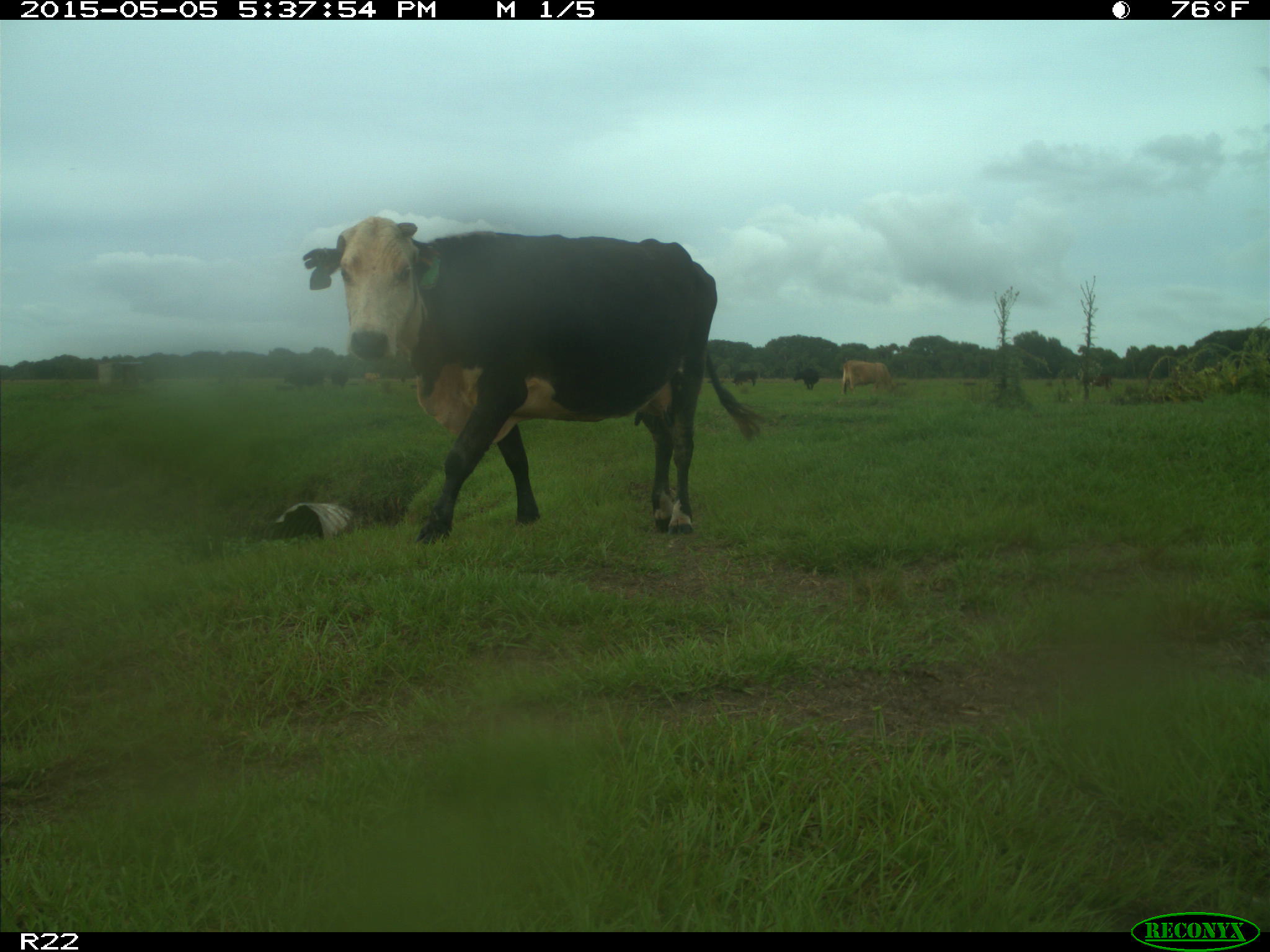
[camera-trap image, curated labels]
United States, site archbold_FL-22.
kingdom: Animalia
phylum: Chordata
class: Mammalia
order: Artiodactyla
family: Bovidae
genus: Bos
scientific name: Bos taurus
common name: domestic cow